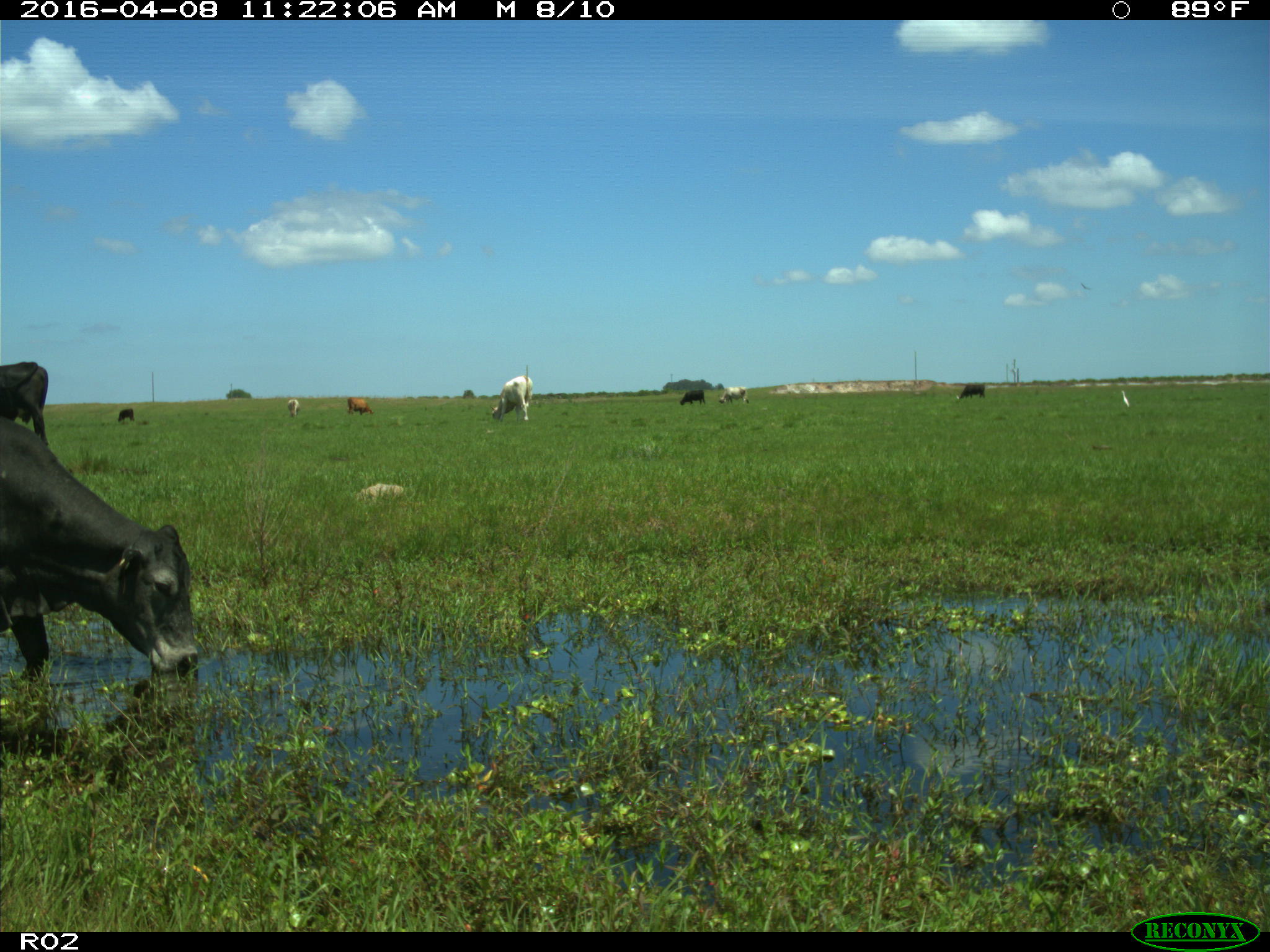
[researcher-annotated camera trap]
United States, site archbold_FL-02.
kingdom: Animalia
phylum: Chordata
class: Mammalia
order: Artiodactyla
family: Bovidae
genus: Bos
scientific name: Bos taurus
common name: domestic cow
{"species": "Bos taurus (domestic cow)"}